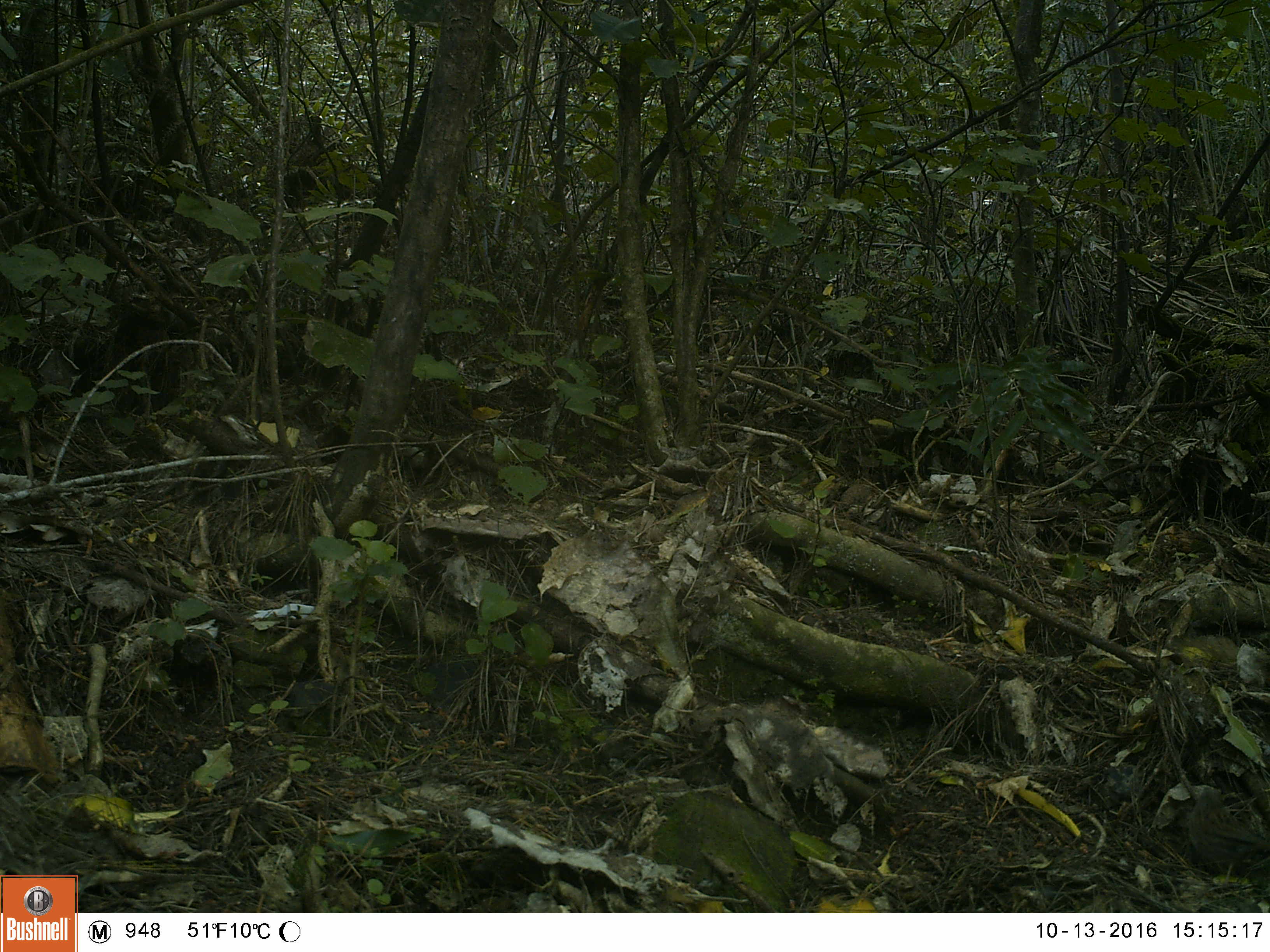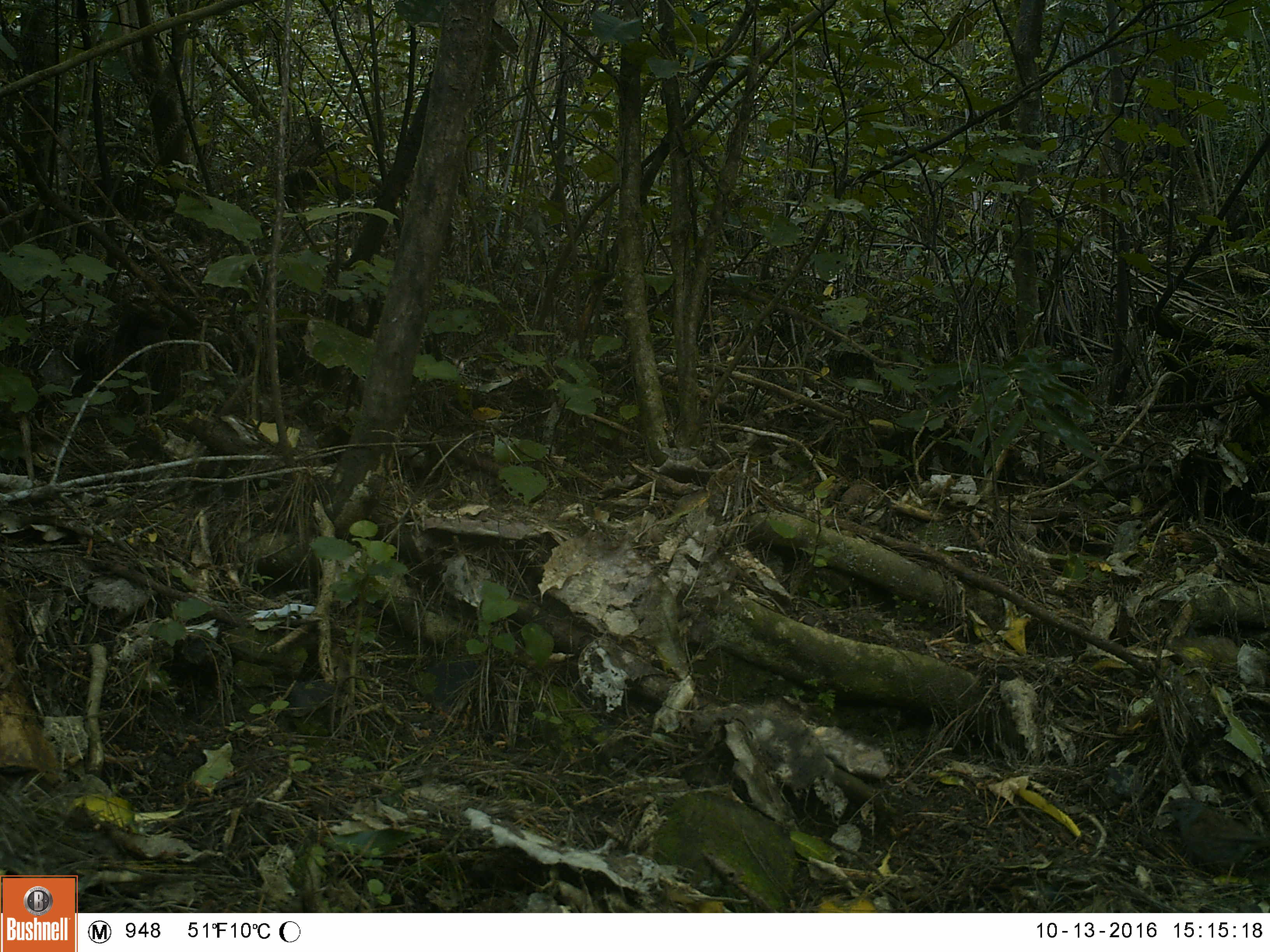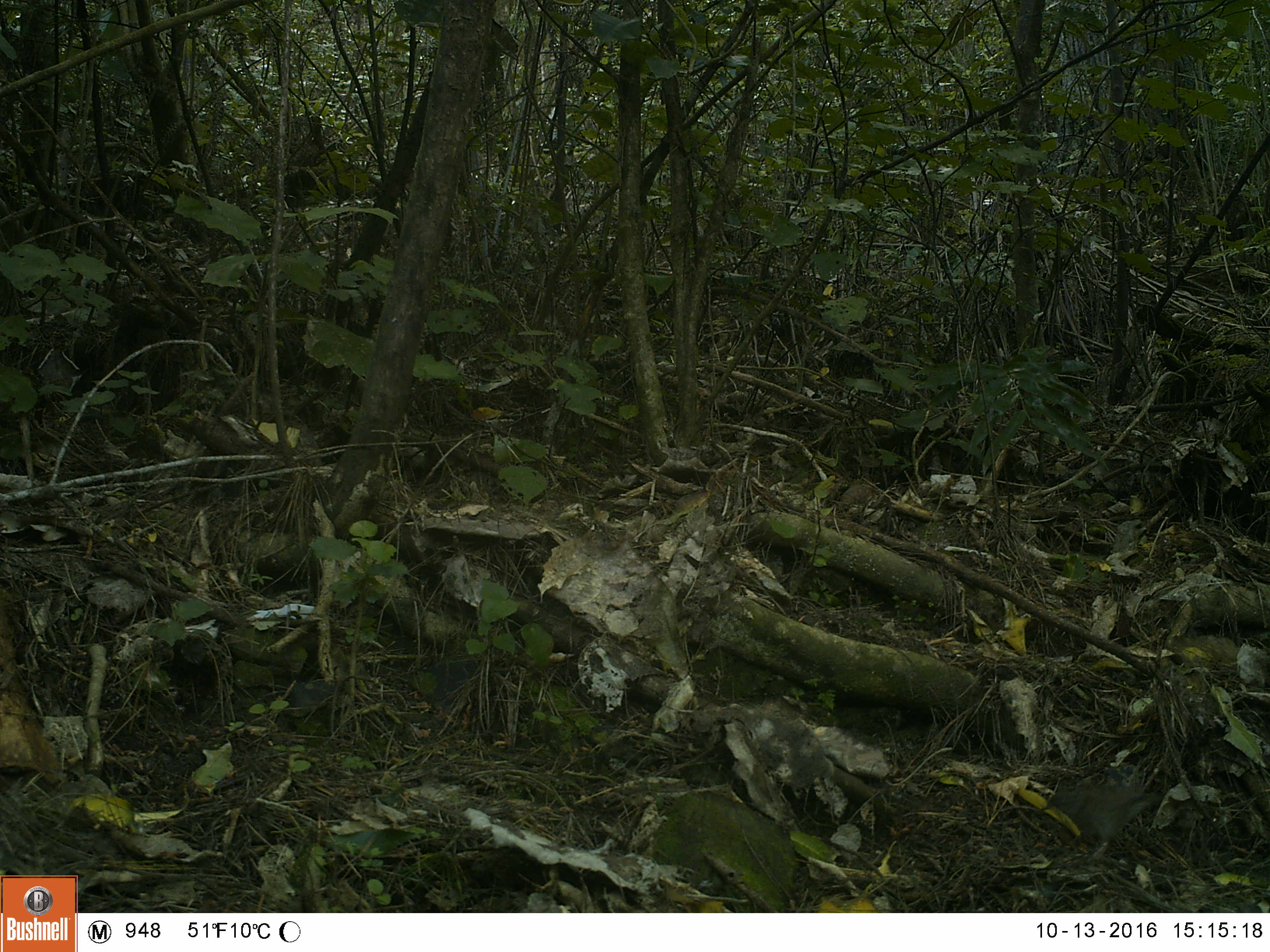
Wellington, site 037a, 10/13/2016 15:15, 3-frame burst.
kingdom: Animalia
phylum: Chordata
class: Aves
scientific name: Aves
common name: bird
Bird (Aves).